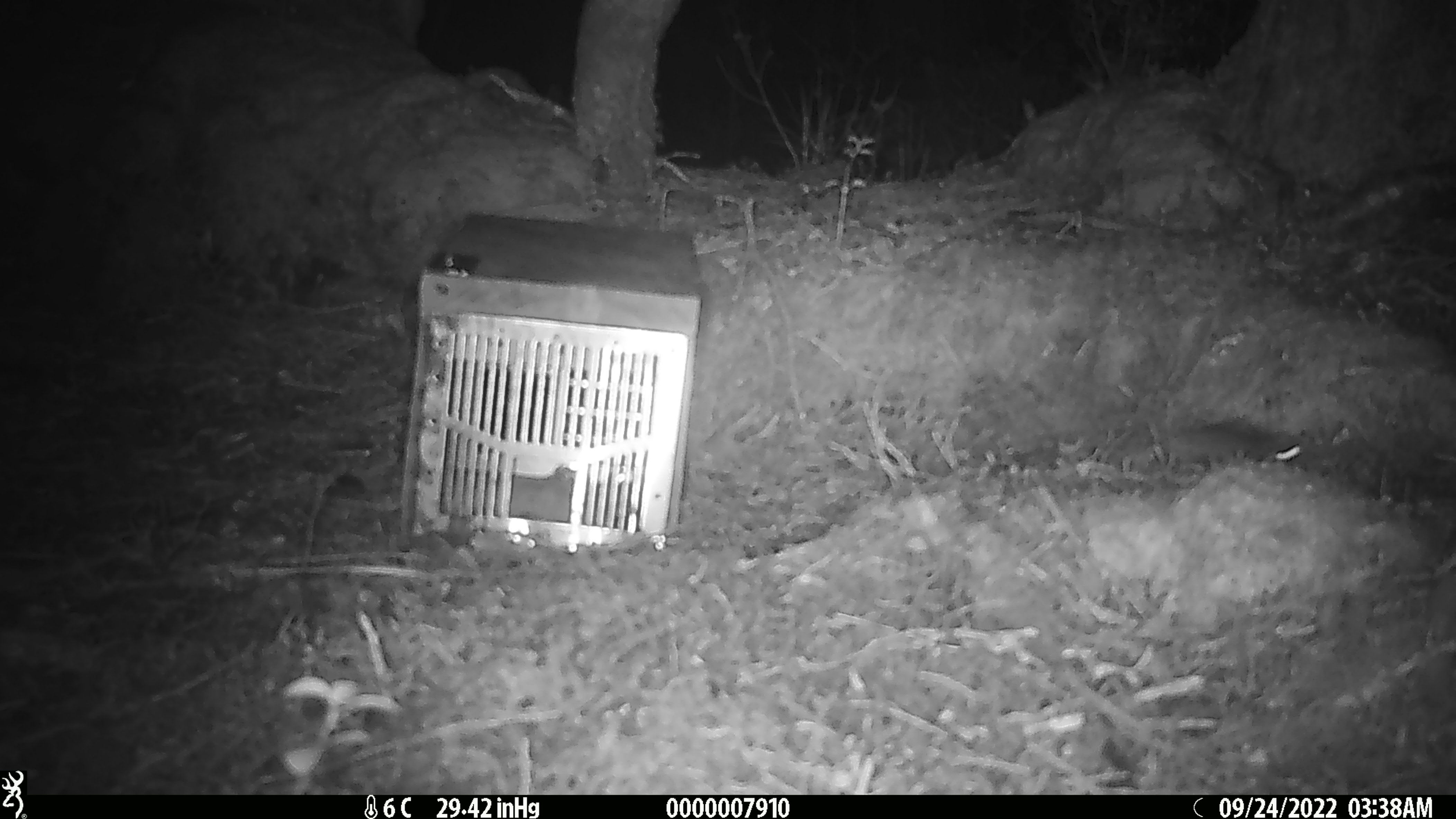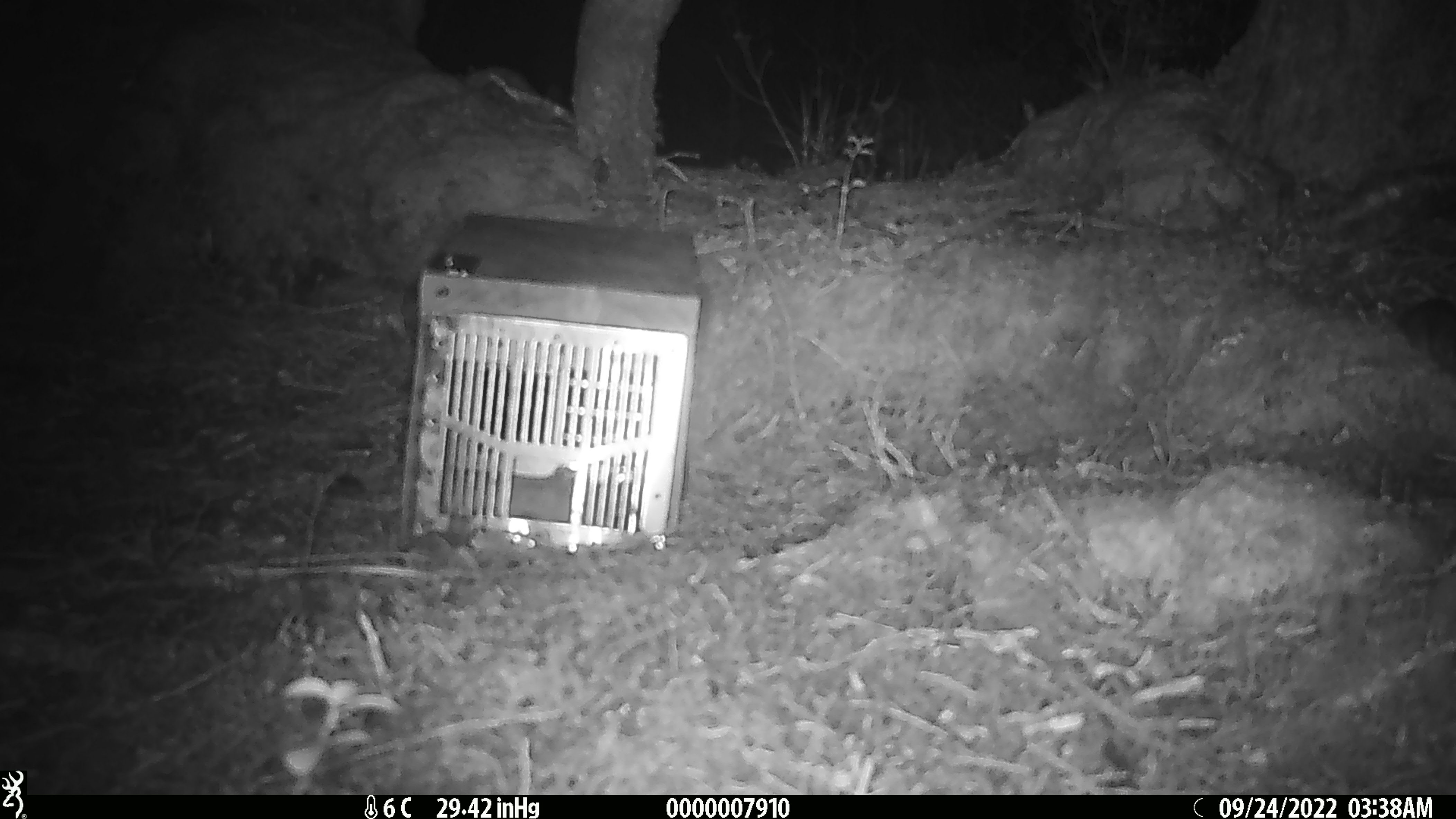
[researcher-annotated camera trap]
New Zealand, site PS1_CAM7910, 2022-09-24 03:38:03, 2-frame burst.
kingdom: Animalia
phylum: Chordata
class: Mammalia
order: Rodentia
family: Muridae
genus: Mus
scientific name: Mus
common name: mouse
Mouse (Mus).